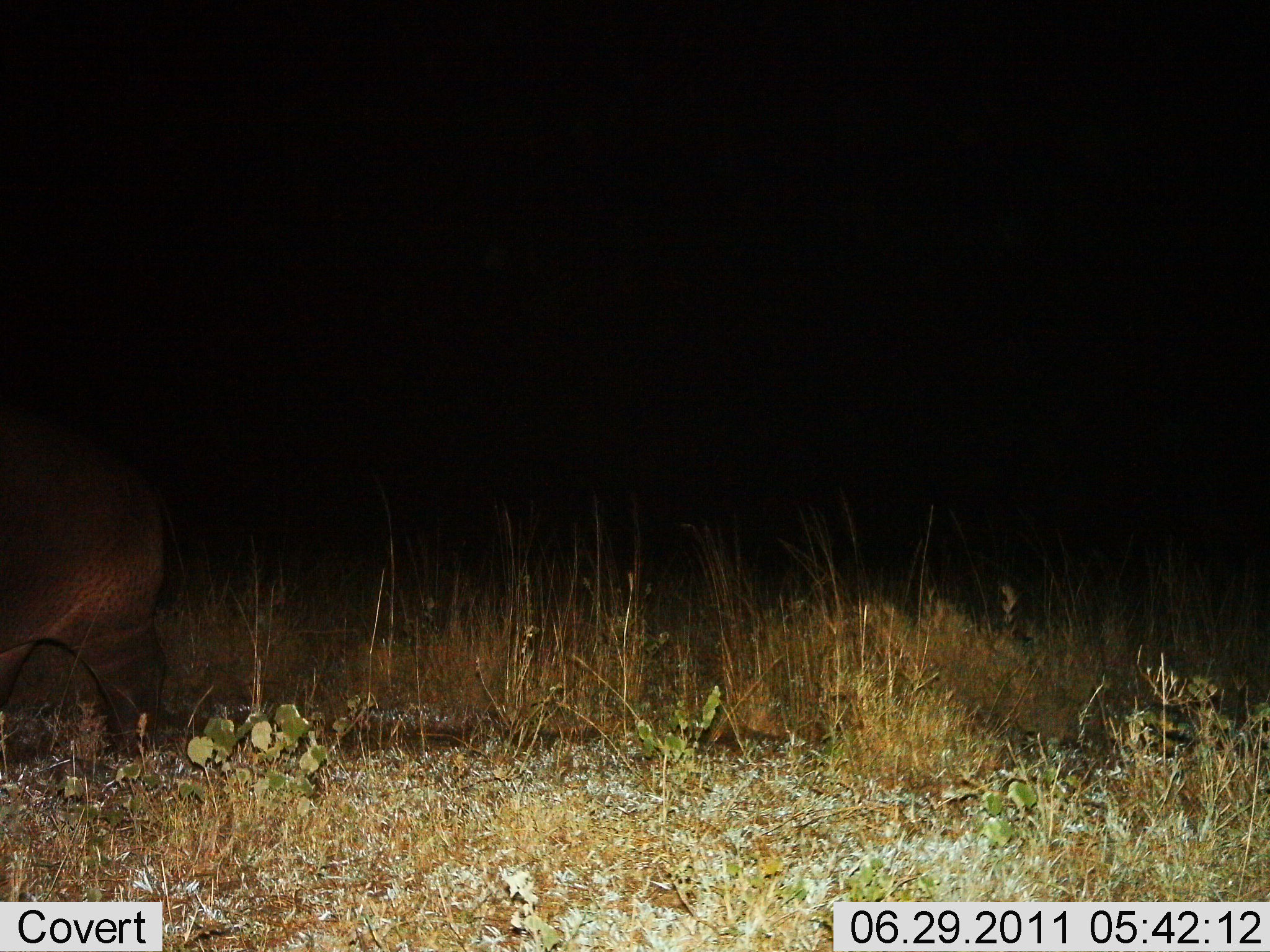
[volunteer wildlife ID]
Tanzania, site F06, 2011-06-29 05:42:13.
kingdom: Animalia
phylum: Chordata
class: Mammalia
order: Artiodactyla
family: Hippopotamidae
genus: Hippopotamus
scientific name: Hippopotamus amphibius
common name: hippopotamus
Hippopotamus (Hippopotamus amphibius), count 1. Behavior (volunteer vote fractions): standing 56%, resting 0%, moving 44%, interacting 0%. Young present (vote fraction): 0%. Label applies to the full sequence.